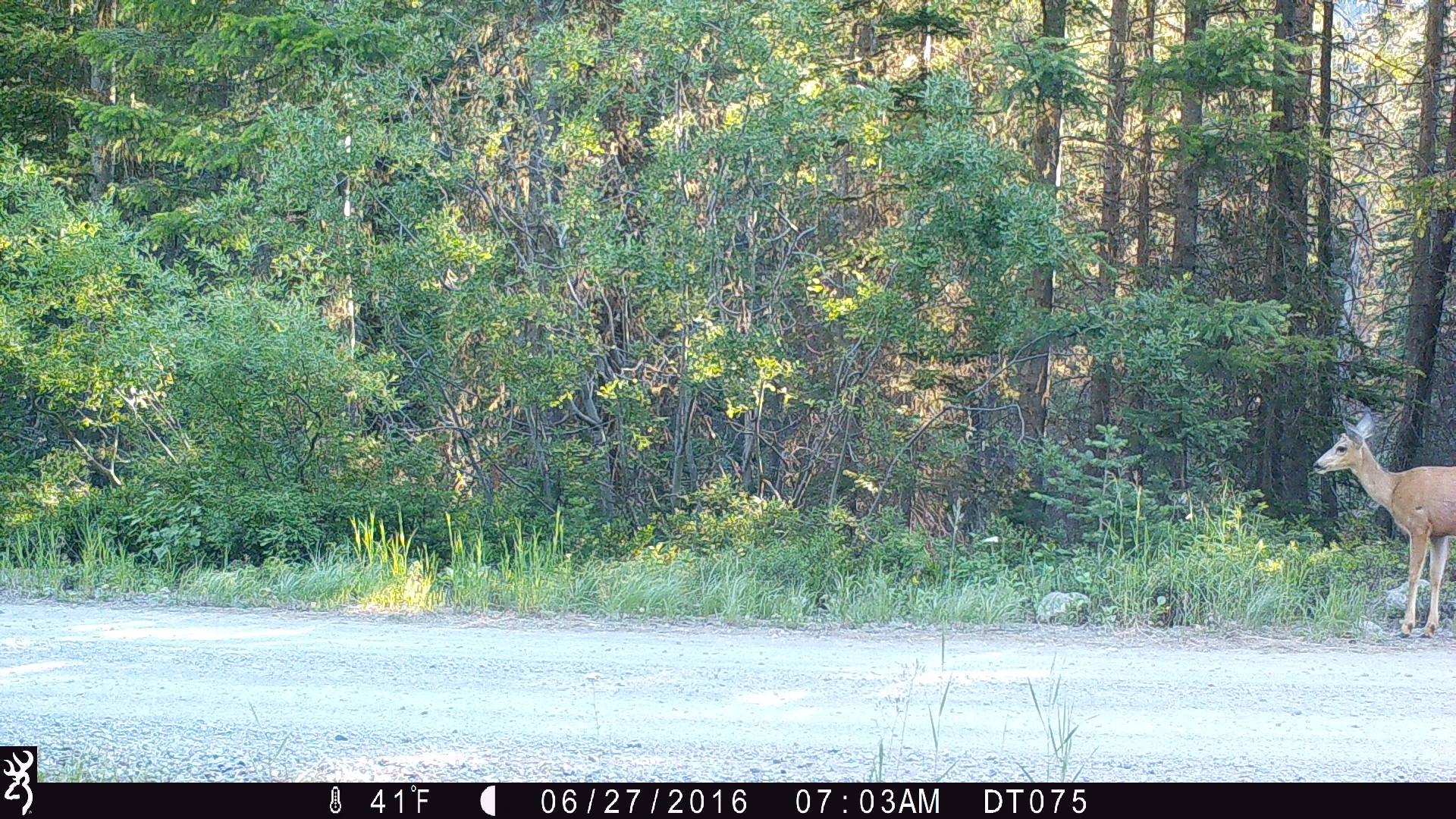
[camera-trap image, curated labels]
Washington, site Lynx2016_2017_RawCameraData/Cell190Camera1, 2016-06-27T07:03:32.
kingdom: Animalia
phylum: Chordata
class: Mammalia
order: Artiodactyla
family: Cervidae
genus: Odocoileus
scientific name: Odocoileus hemionus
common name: mule deer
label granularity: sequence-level